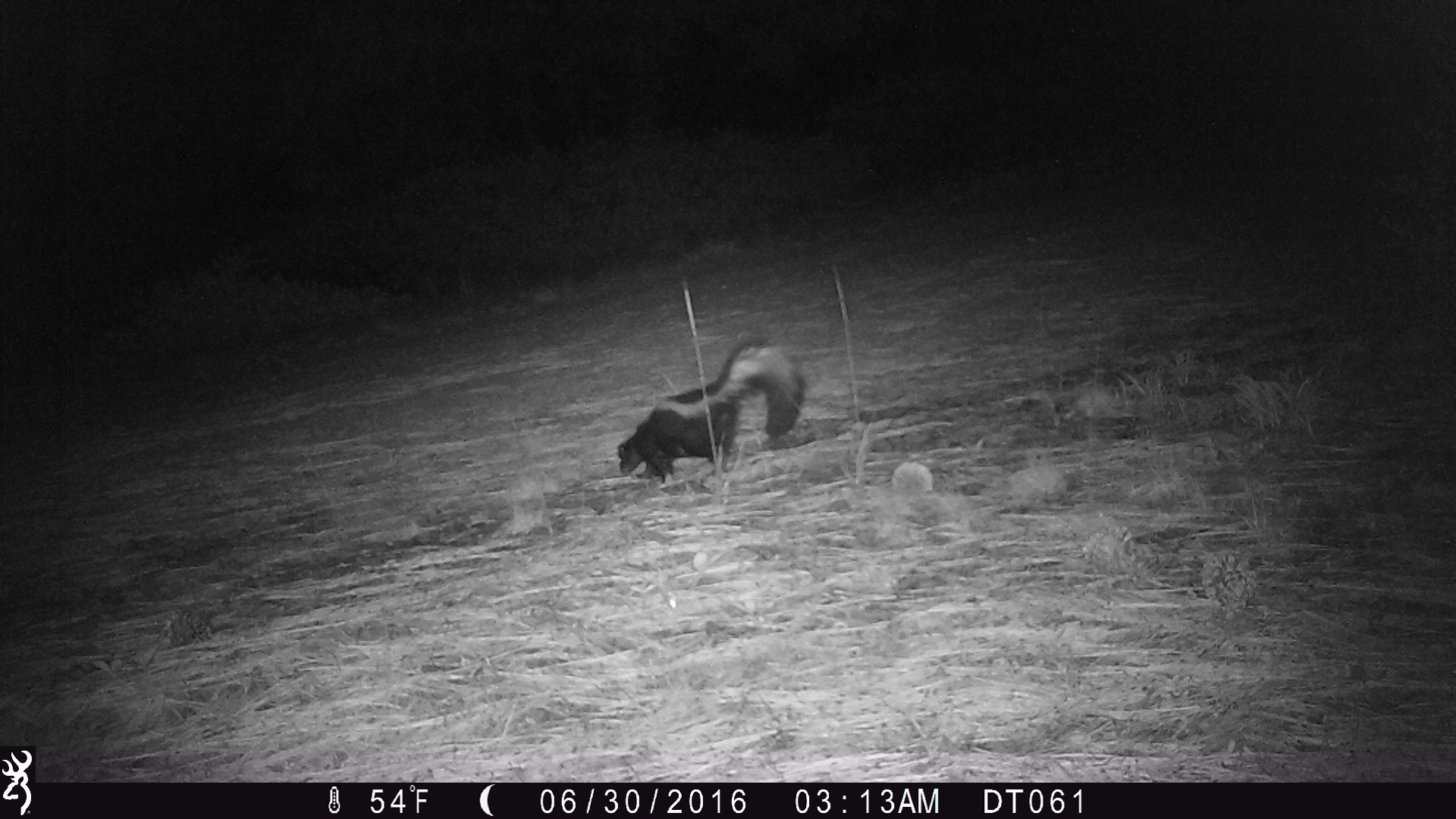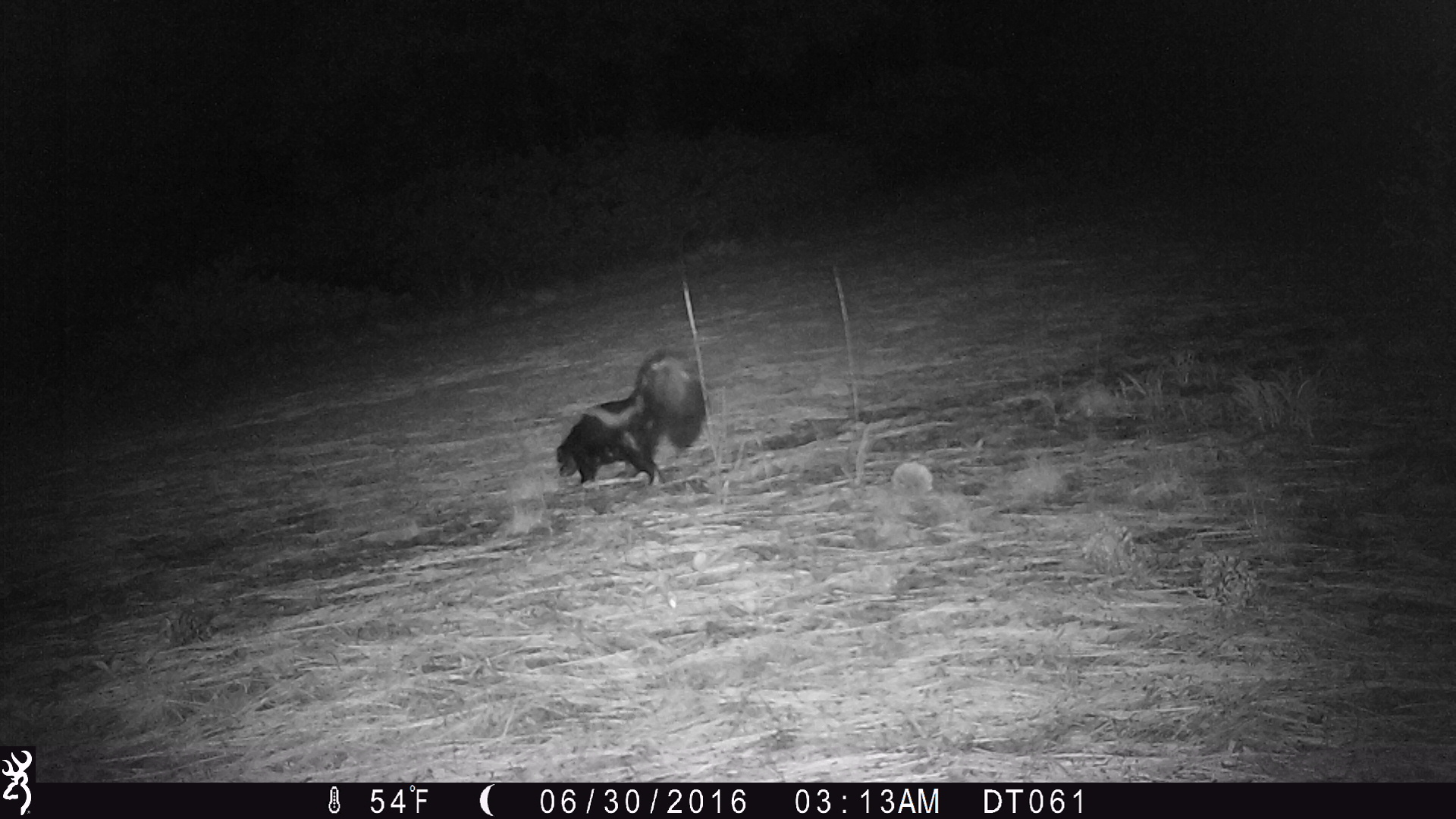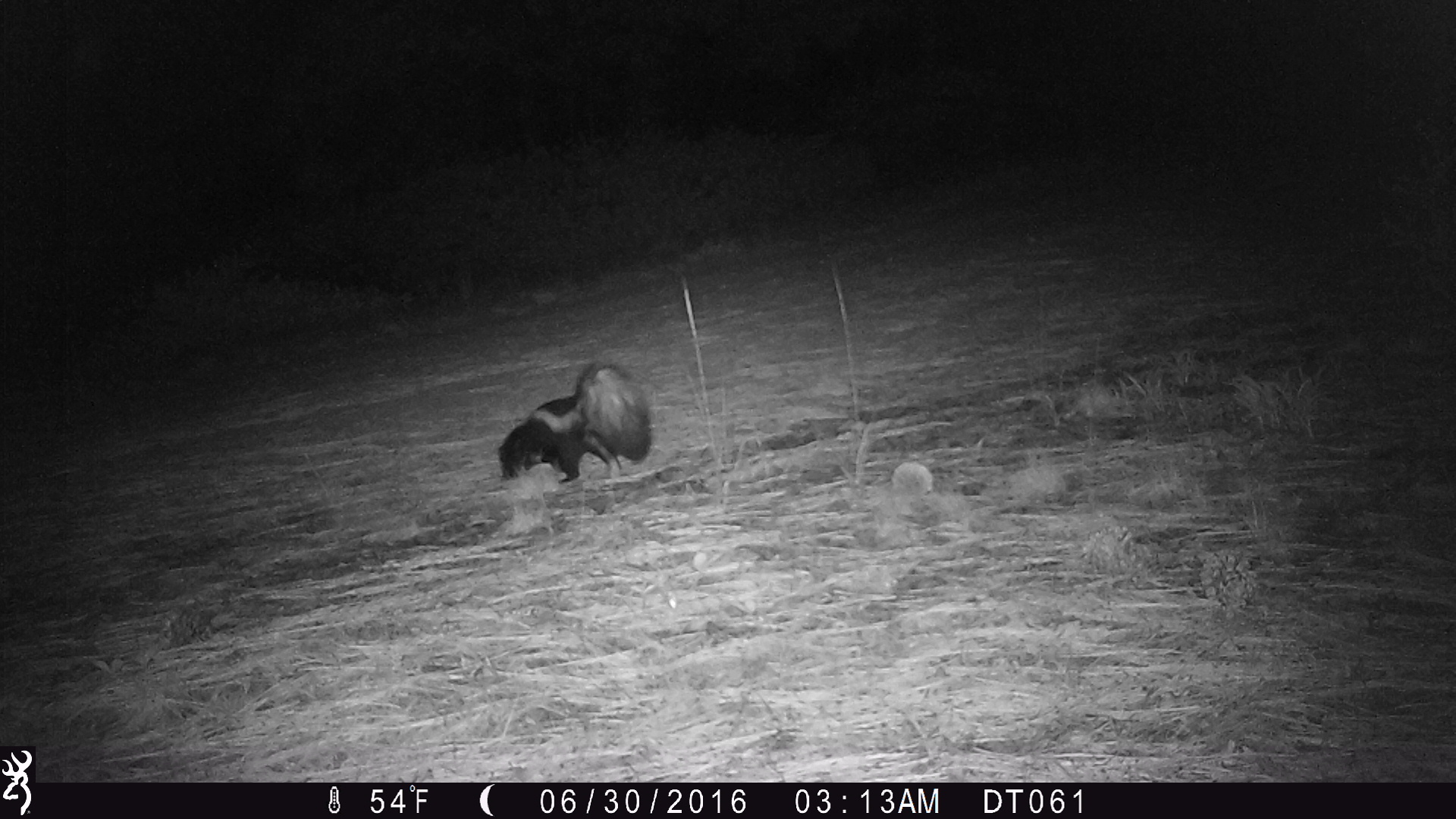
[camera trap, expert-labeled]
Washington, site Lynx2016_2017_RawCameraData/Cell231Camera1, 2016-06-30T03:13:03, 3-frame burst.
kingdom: Animalia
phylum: Chordata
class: Mammalia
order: Carnivora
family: Mephitidae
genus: Mephitis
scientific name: Mephitis mephitis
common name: striped skunk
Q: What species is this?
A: Mephitis mephitis (striped skunk).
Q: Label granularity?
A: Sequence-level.